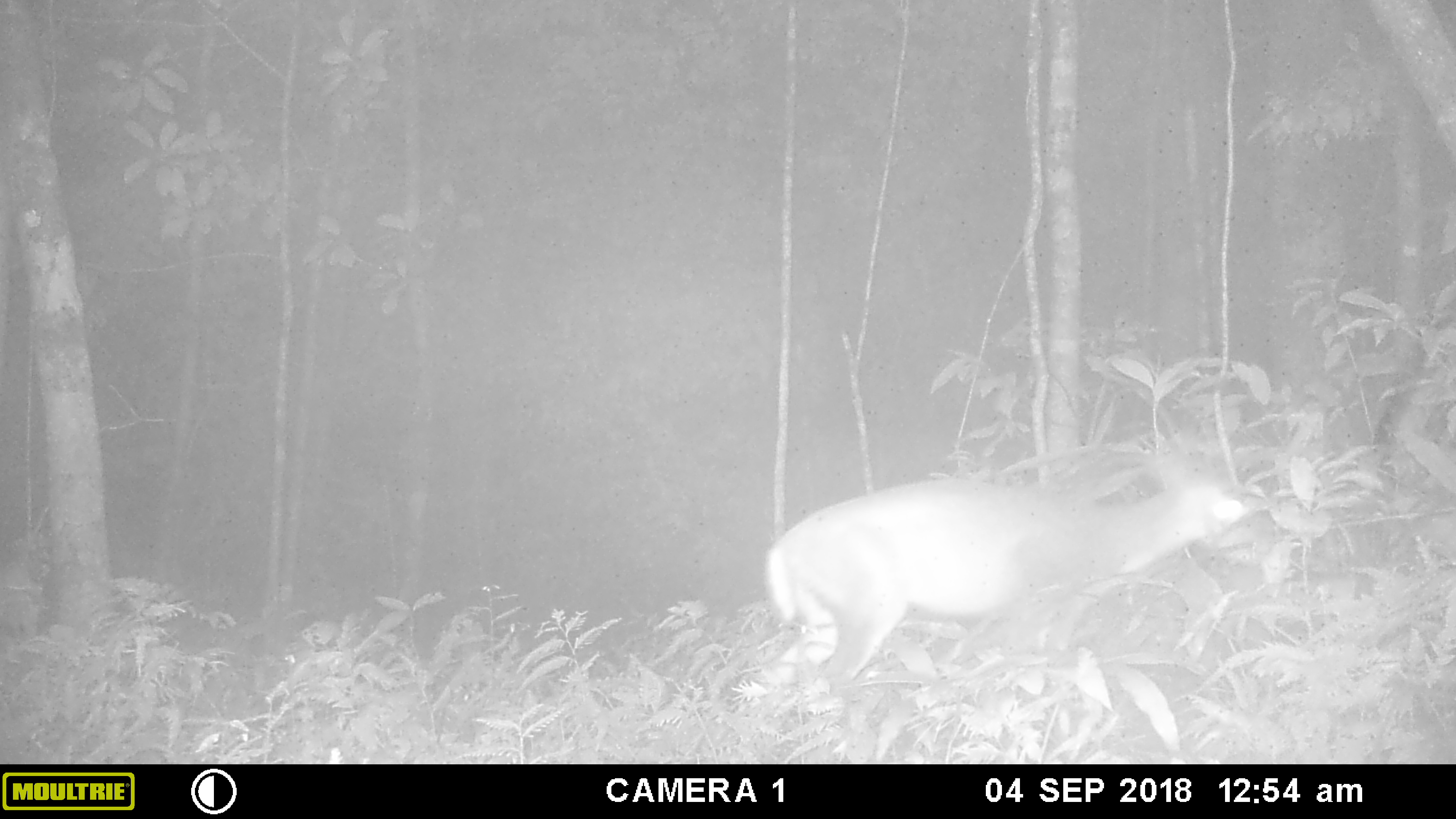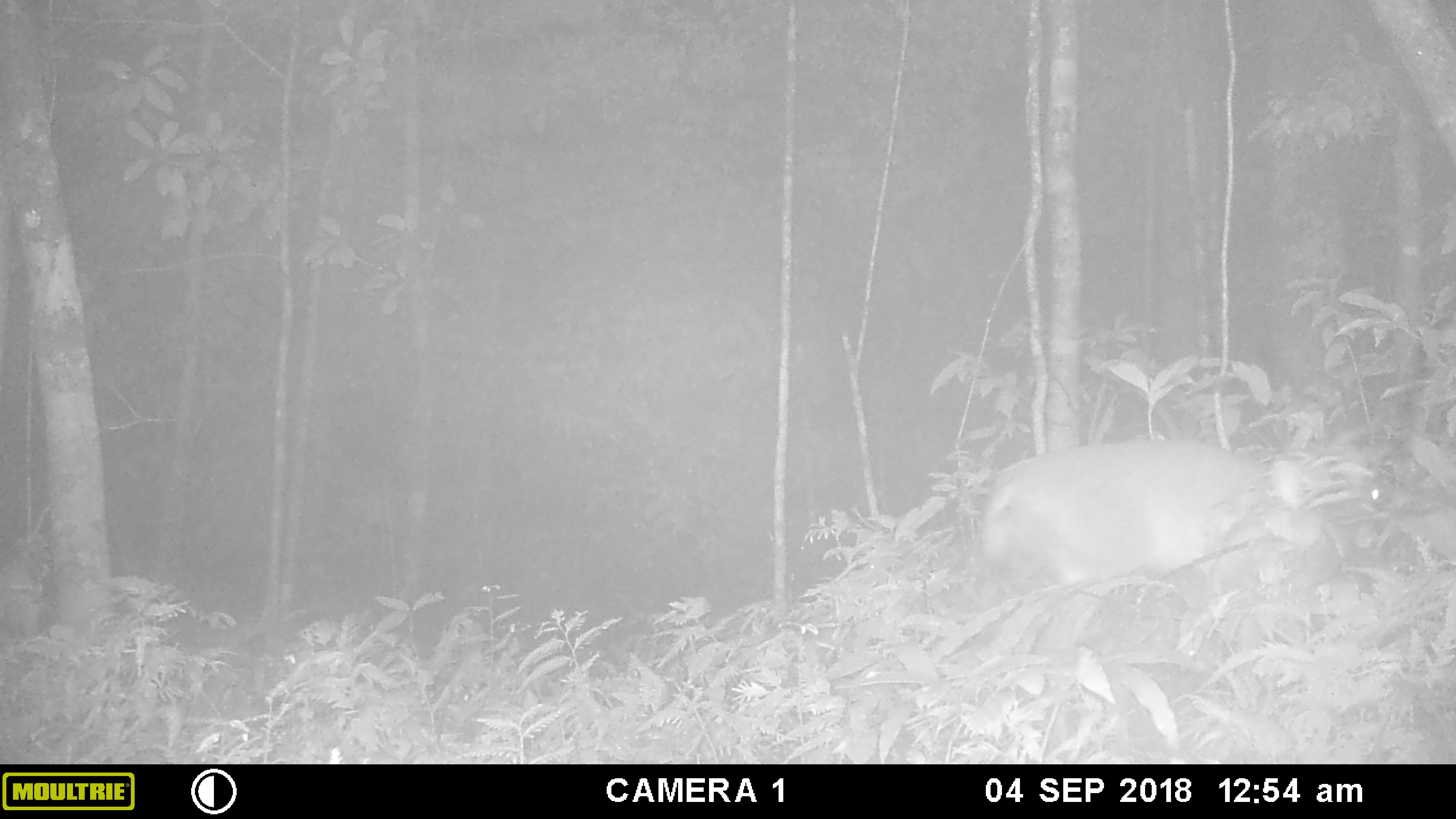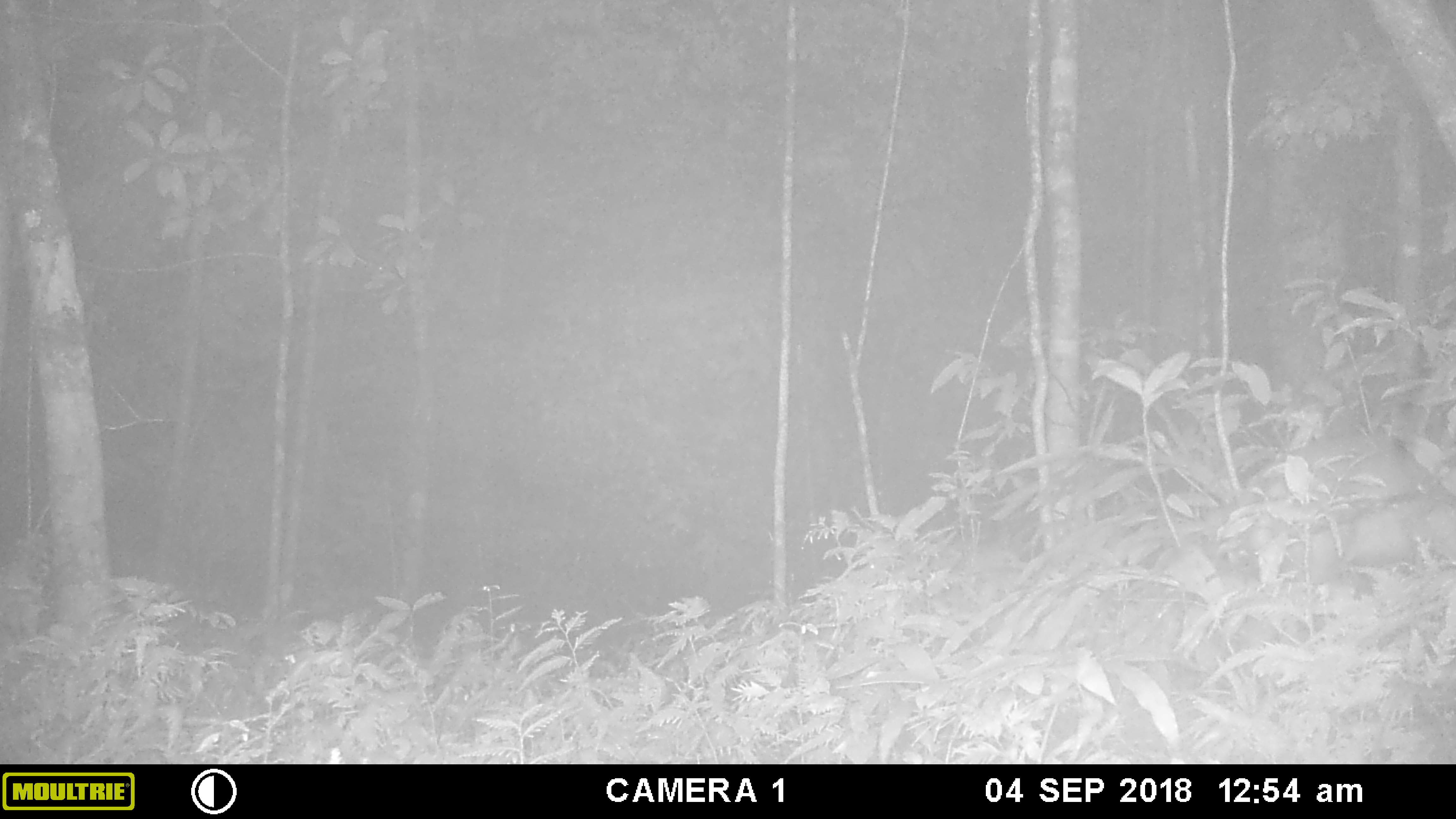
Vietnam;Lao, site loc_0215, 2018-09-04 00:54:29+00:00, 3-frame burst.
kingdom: Animalia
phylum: Chordata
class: Mammalia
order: Artiodactyla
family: Cervidae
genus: Muntiacus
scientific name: Muntiacus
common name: muntjacs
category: unidentified muntjac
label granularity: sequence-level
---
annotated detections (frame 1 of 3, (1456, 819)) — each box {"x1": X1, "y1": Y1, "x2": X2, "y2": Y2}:
unidentified muntjac: {"x1": 762, "y1": 443, "x2": 1258, "y2": 699}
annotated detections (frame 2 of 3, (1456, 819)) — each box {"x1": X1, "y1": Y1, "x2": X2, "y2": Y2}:
unidentified muntjac: {"x1": 972, "y1": 435, "x2": 1388, "y2": 653}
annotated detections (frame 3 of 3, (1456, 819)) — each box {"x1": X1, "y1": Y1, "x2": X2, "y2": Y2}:
unidentified muntjac: {"x1": 1197, "y1": 432, "x2": 1456, "y2": 599}